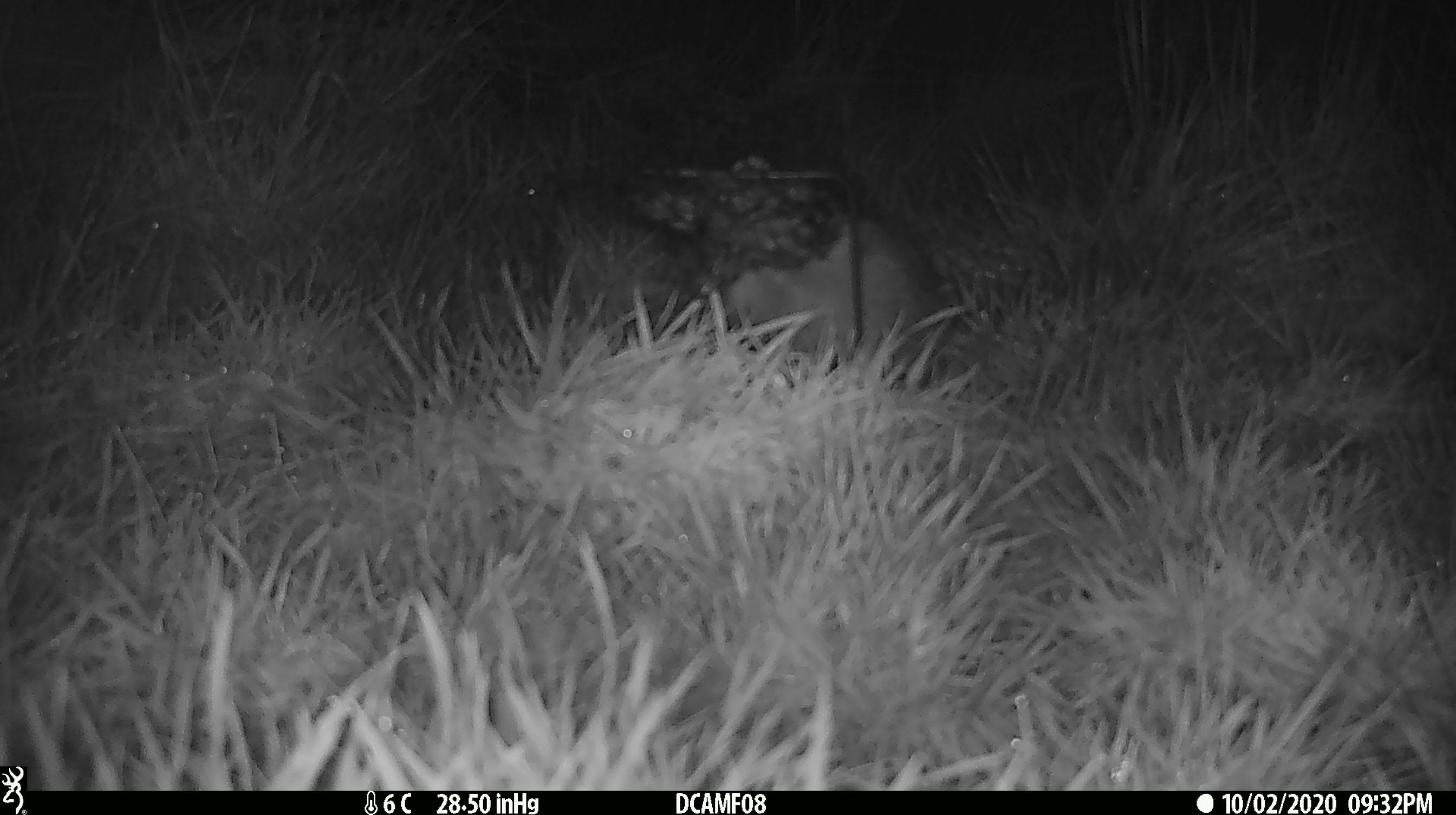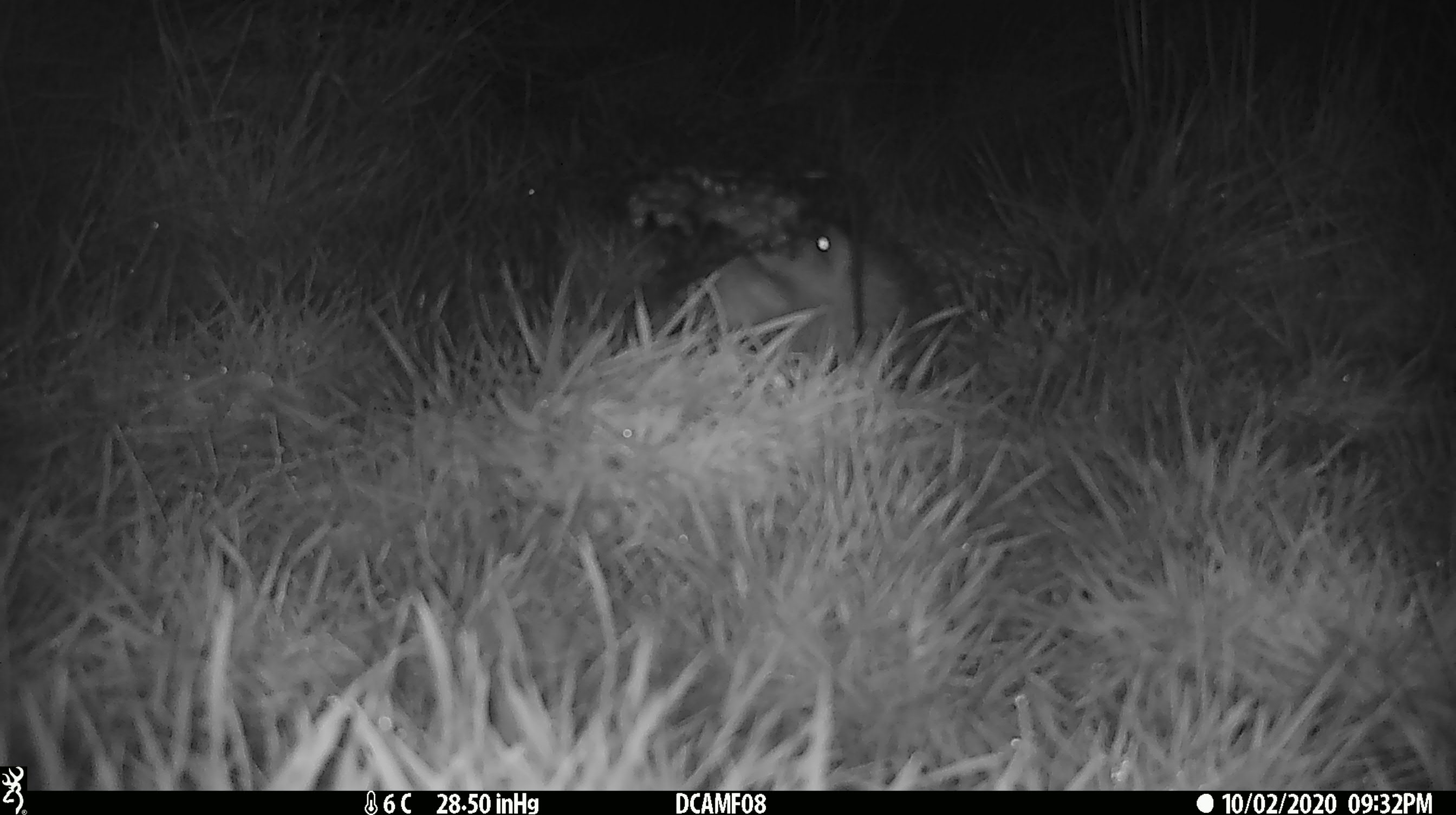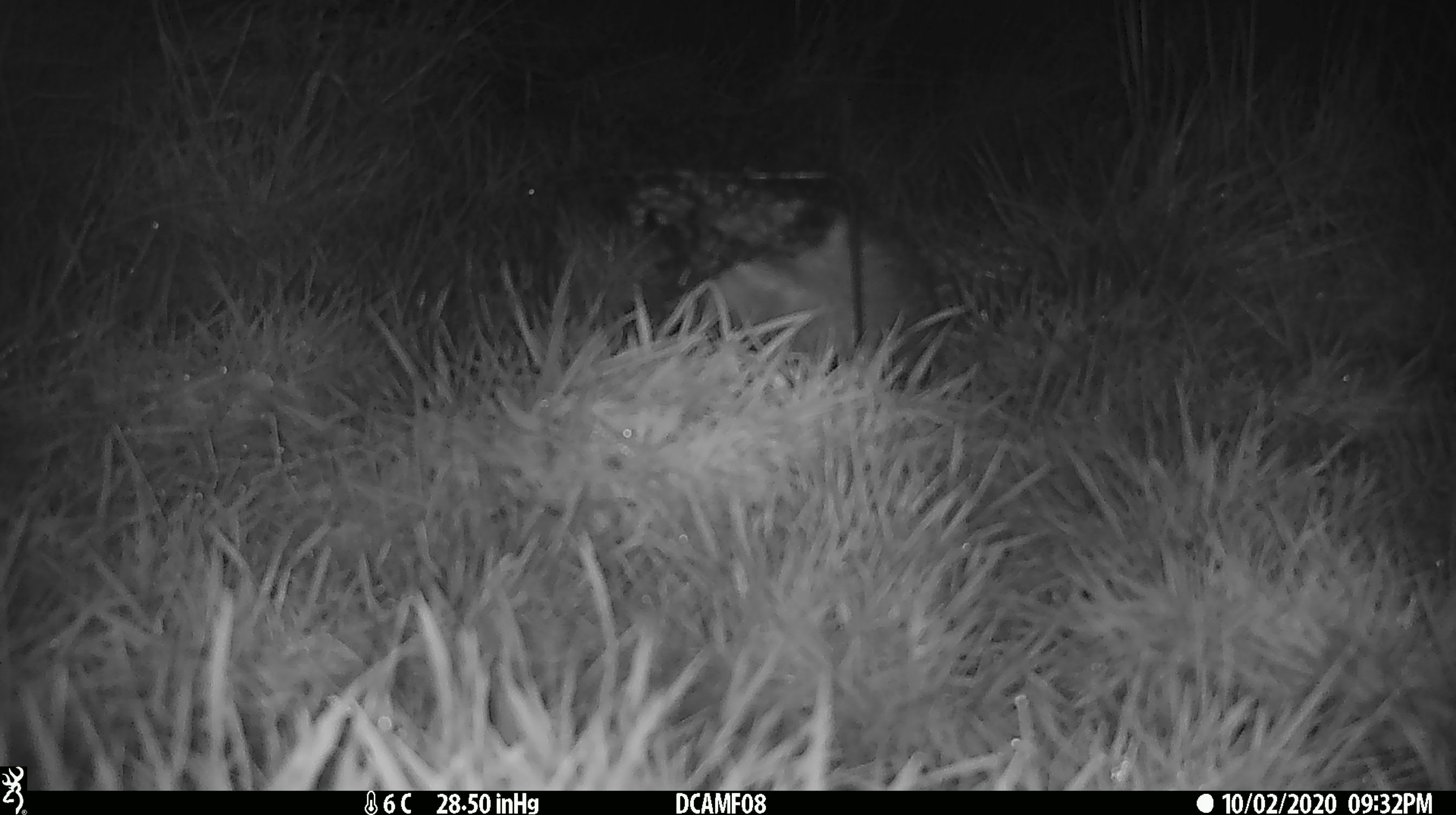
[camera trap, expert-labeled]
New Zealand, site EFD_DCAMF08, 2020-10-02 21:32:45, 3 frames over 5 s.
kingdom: Animalia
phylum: Chordata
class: Mammalia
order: Eulipotyphla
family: Erinaceidae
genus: Erinaceus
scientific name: Erinaceus europaeus europaeus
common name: european hedgehog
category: hedgehog